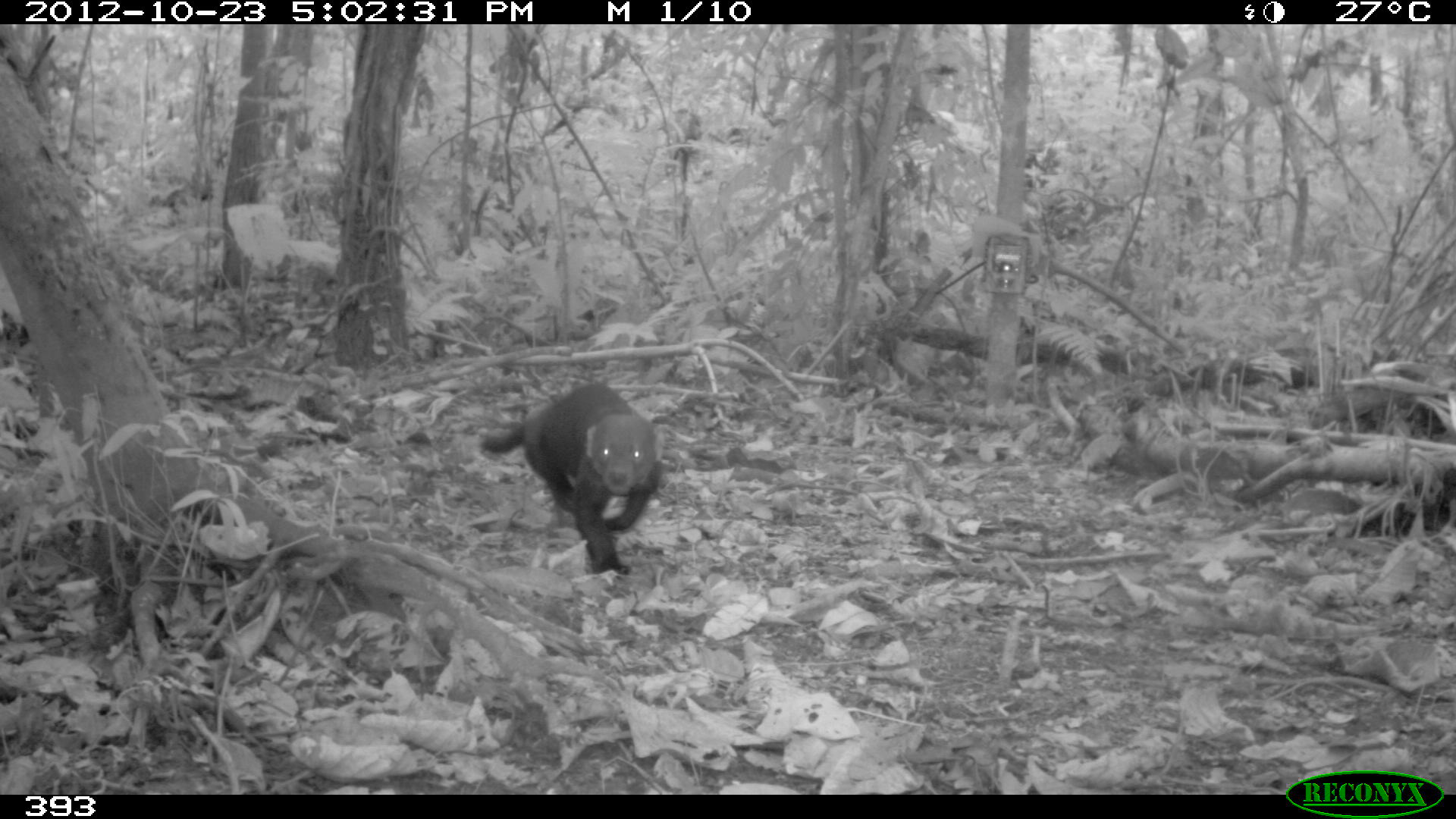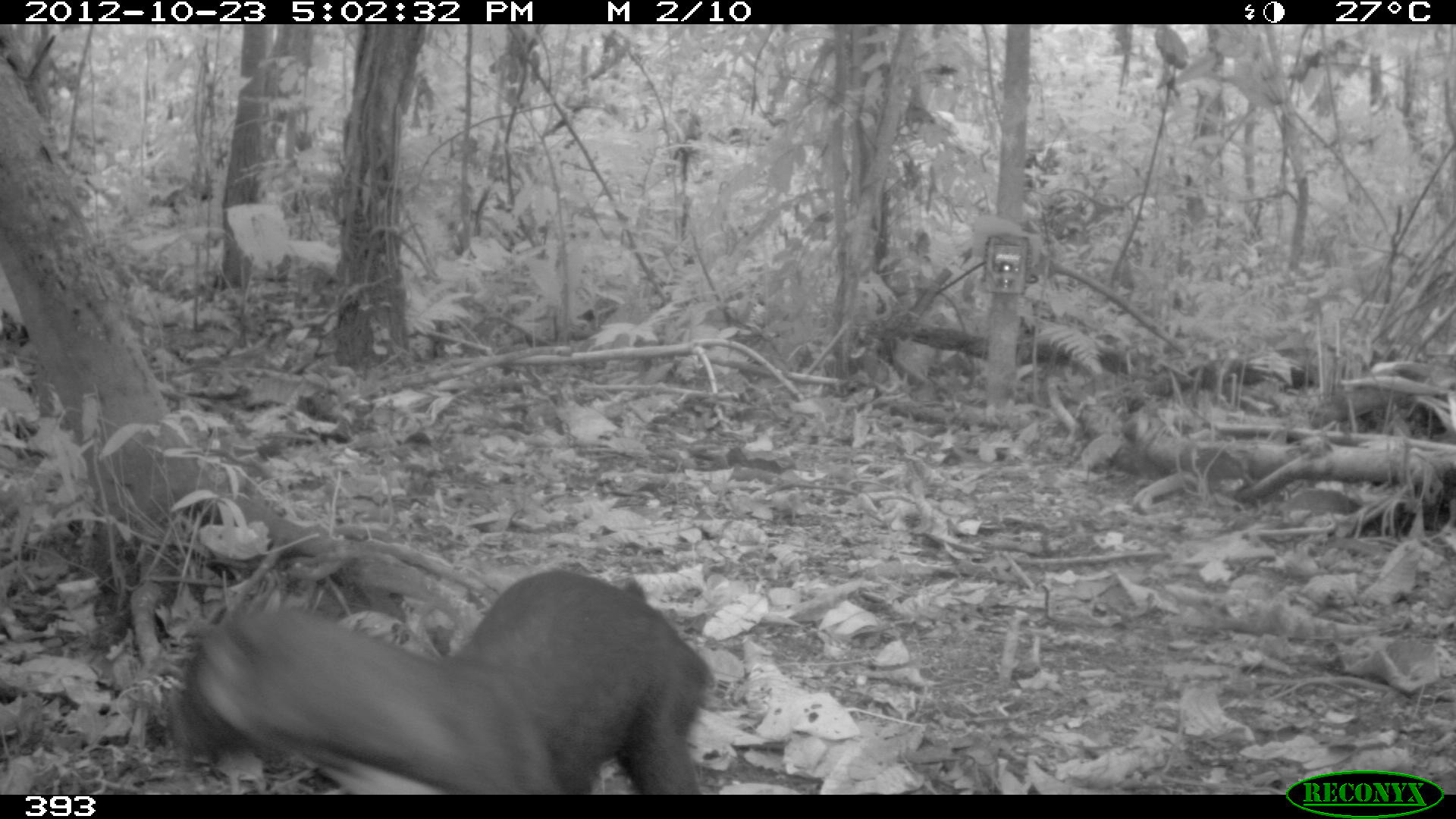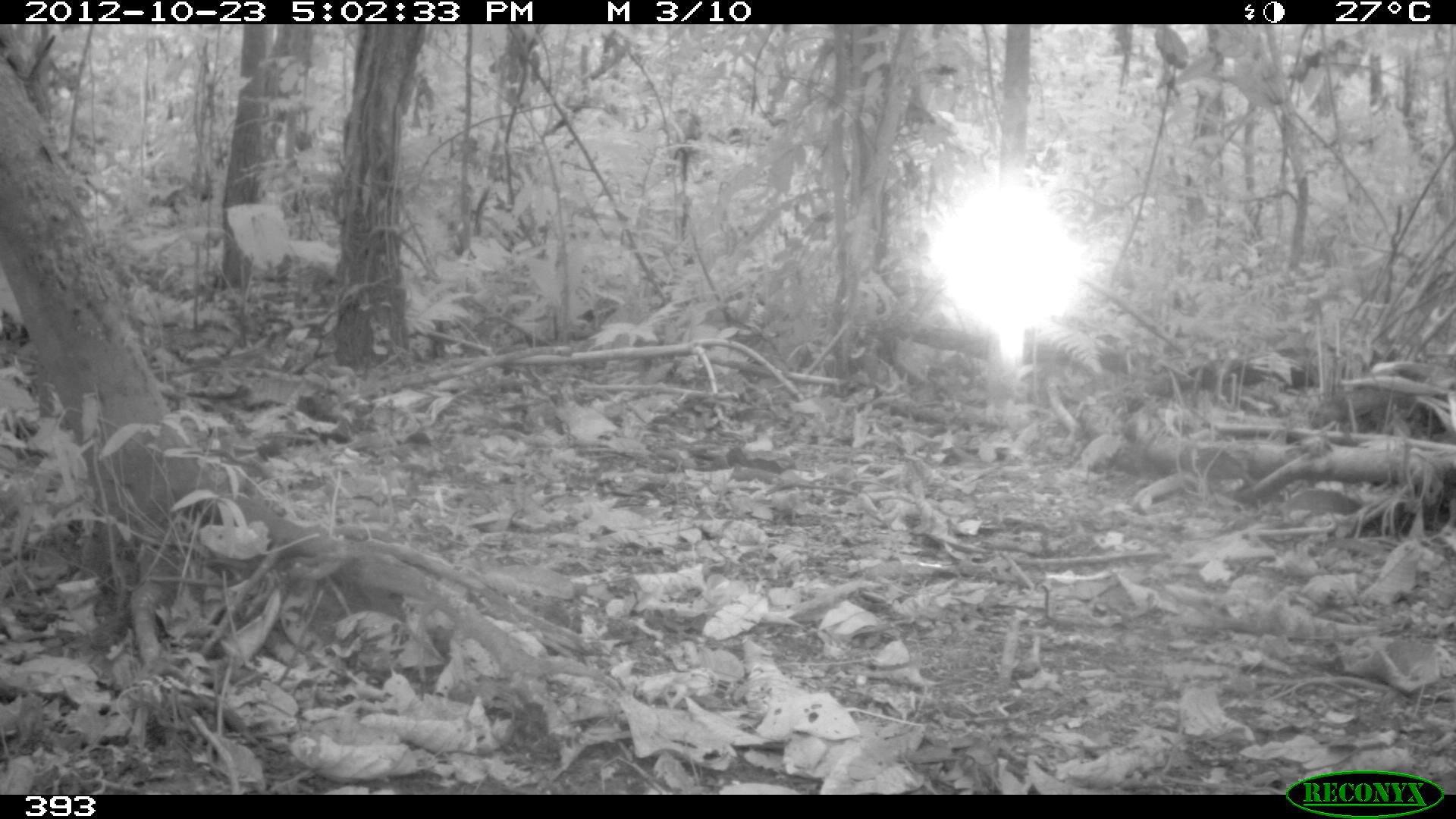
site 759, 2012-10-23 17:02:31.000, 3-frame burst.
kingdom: Animalia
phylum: Chordata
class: Mammalia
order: Carnivora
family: Mustelidae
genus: Eira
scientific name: Eira barbara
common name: tayra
Eira barbara (tayra).